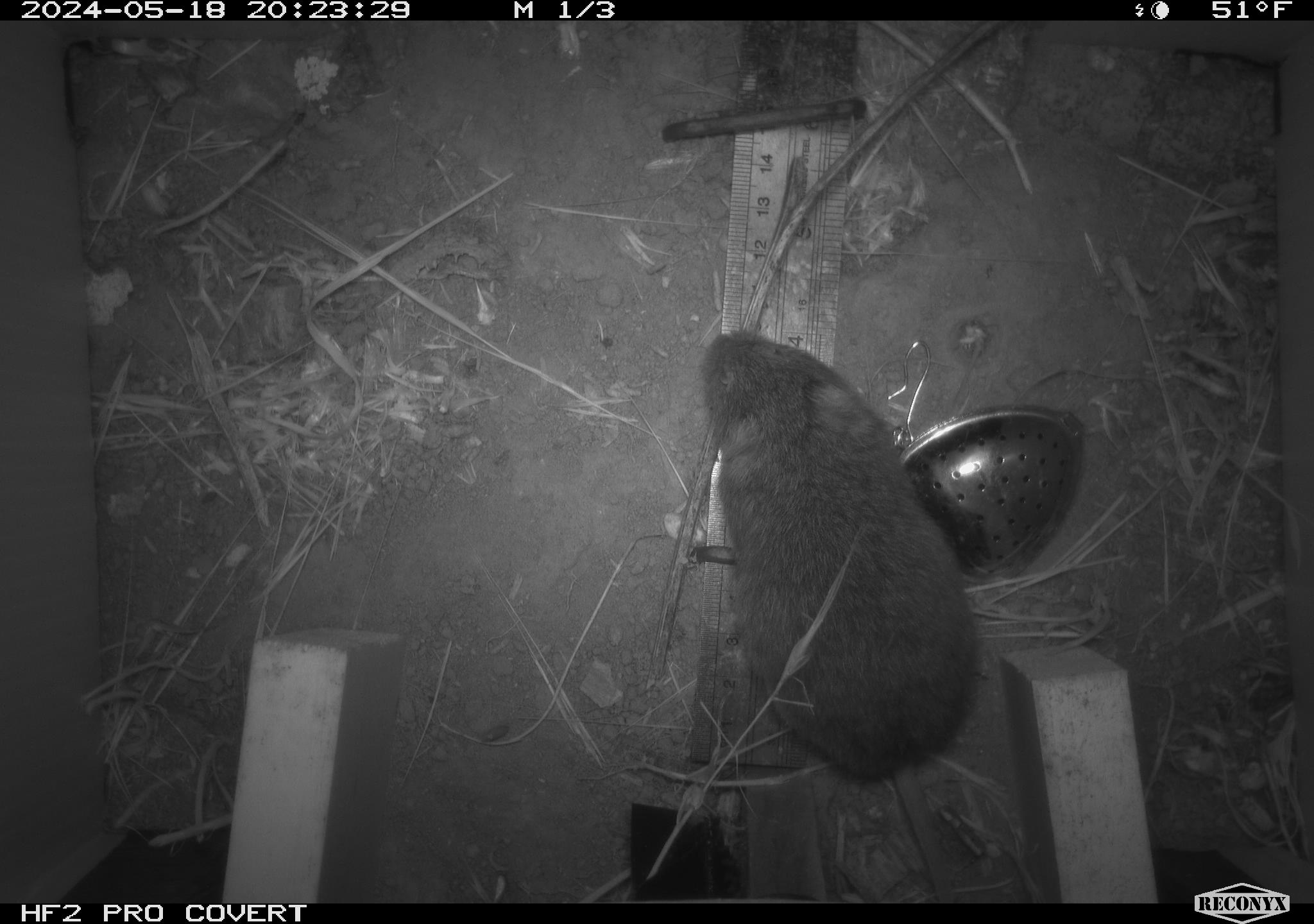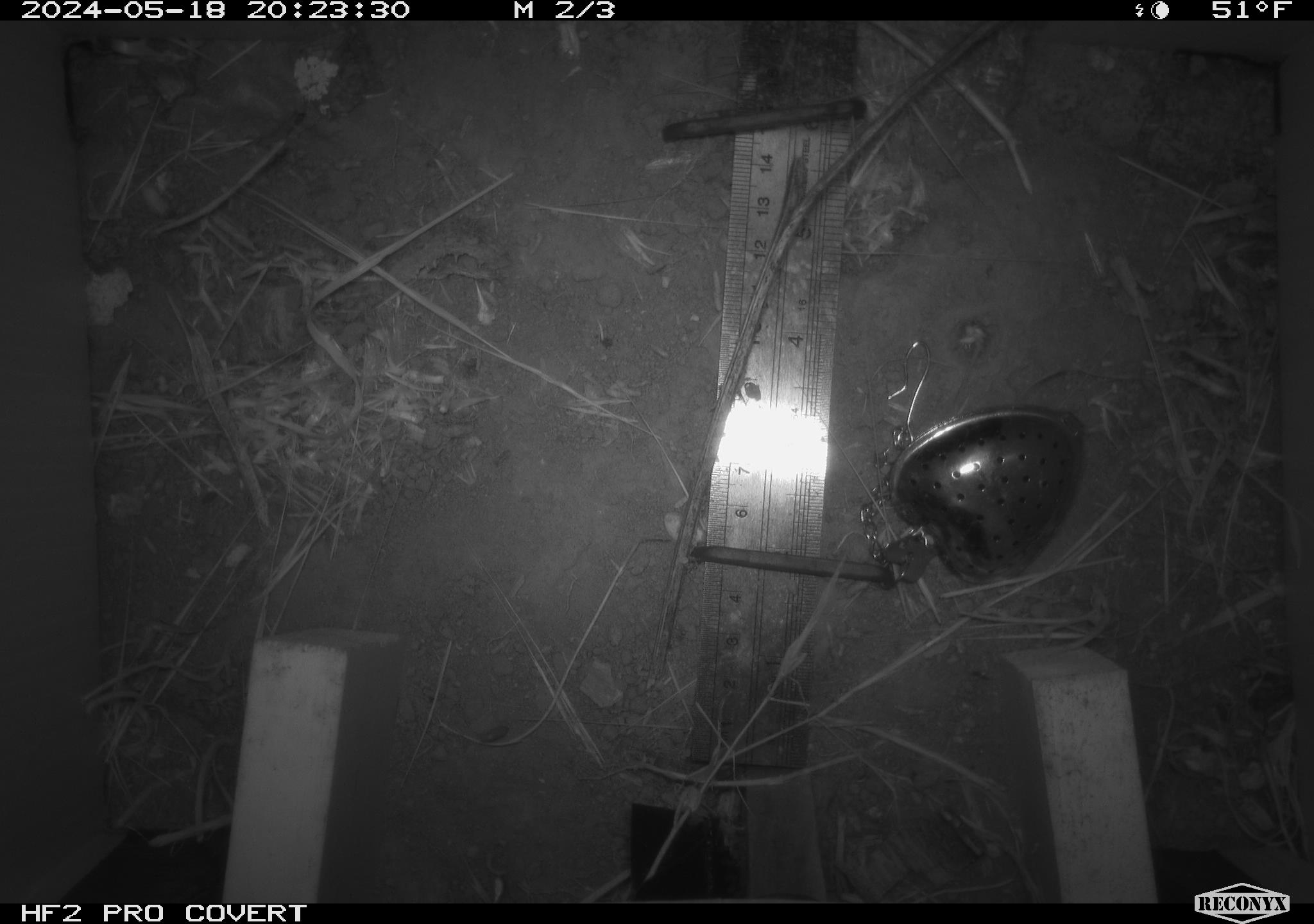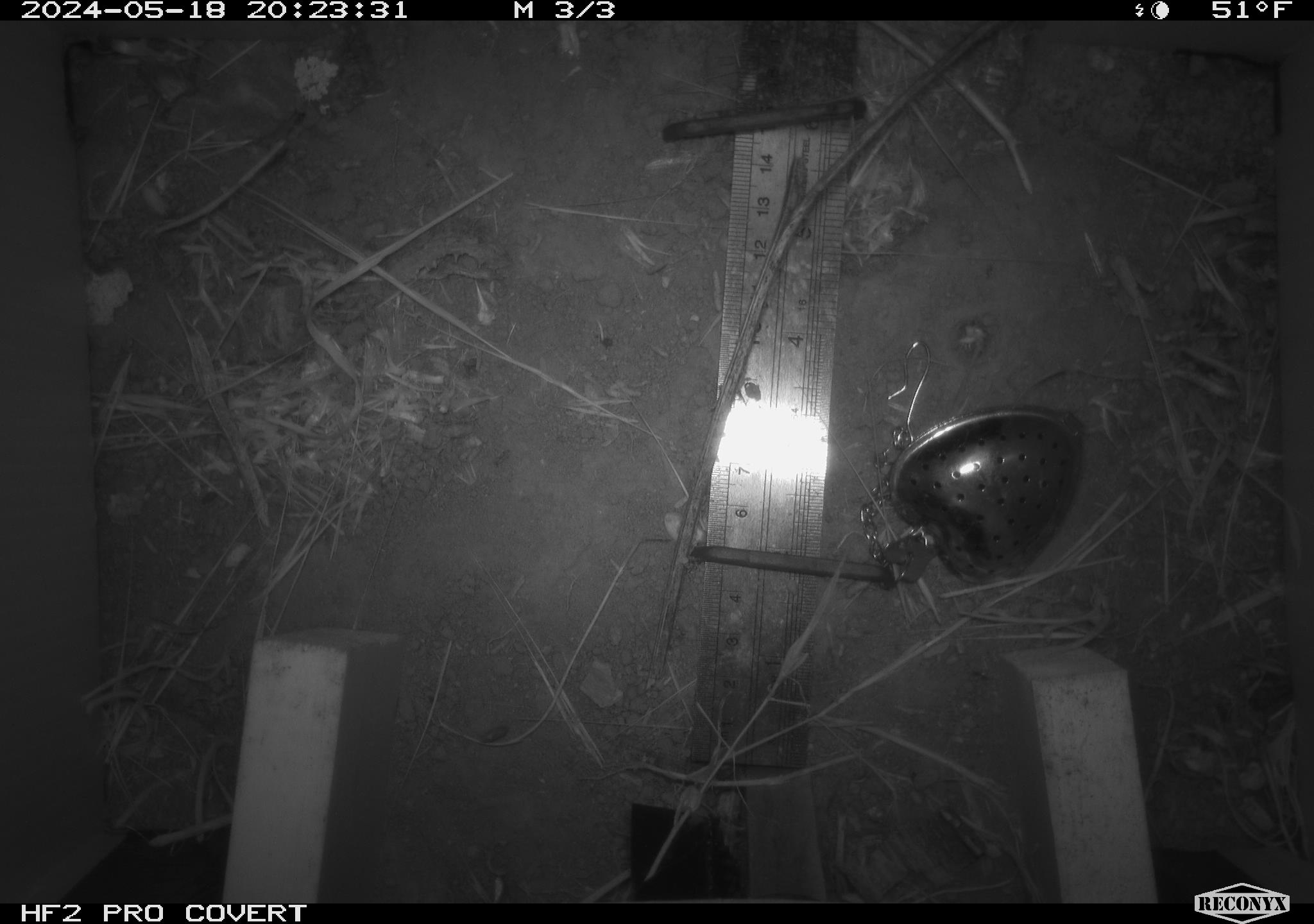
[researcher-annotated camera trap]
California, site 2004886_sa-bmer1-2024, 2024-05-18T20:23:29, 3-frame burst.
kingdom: Animalia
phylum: Chordata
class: Mammalia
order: Rodentia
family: Cricetidae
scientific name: Arvicolinae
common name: voles, lemmings, and muskrats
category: arvicolinae subfamily